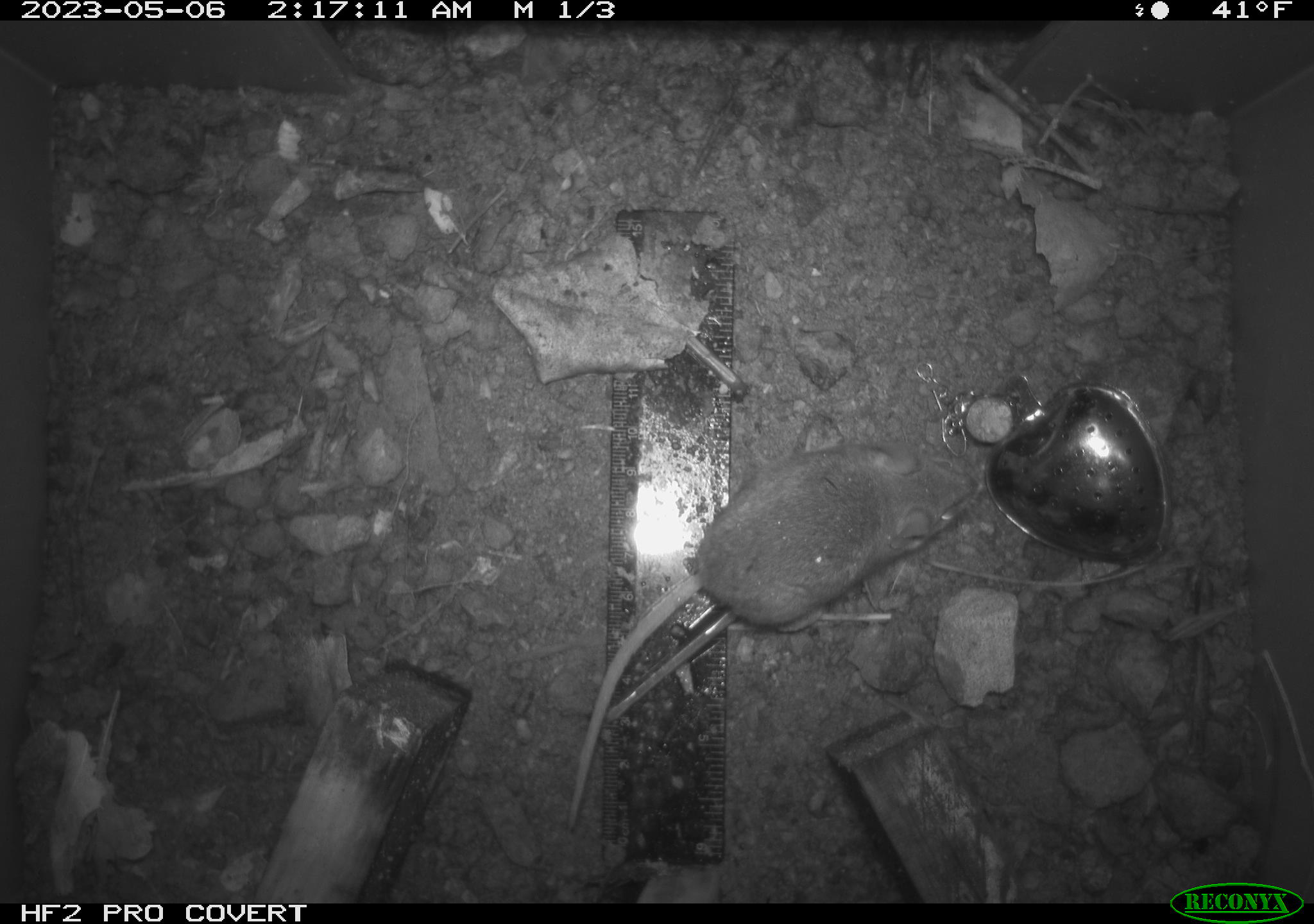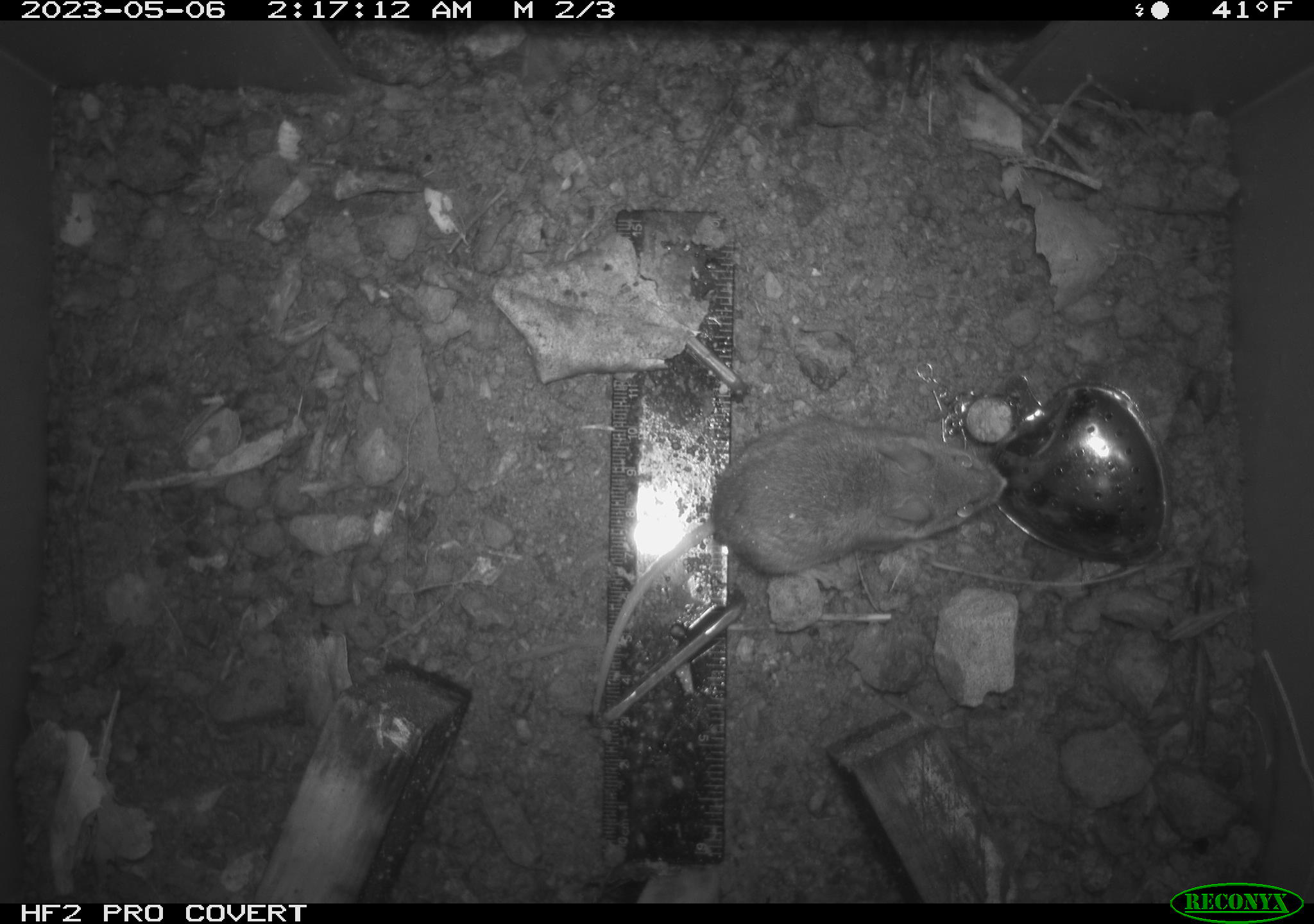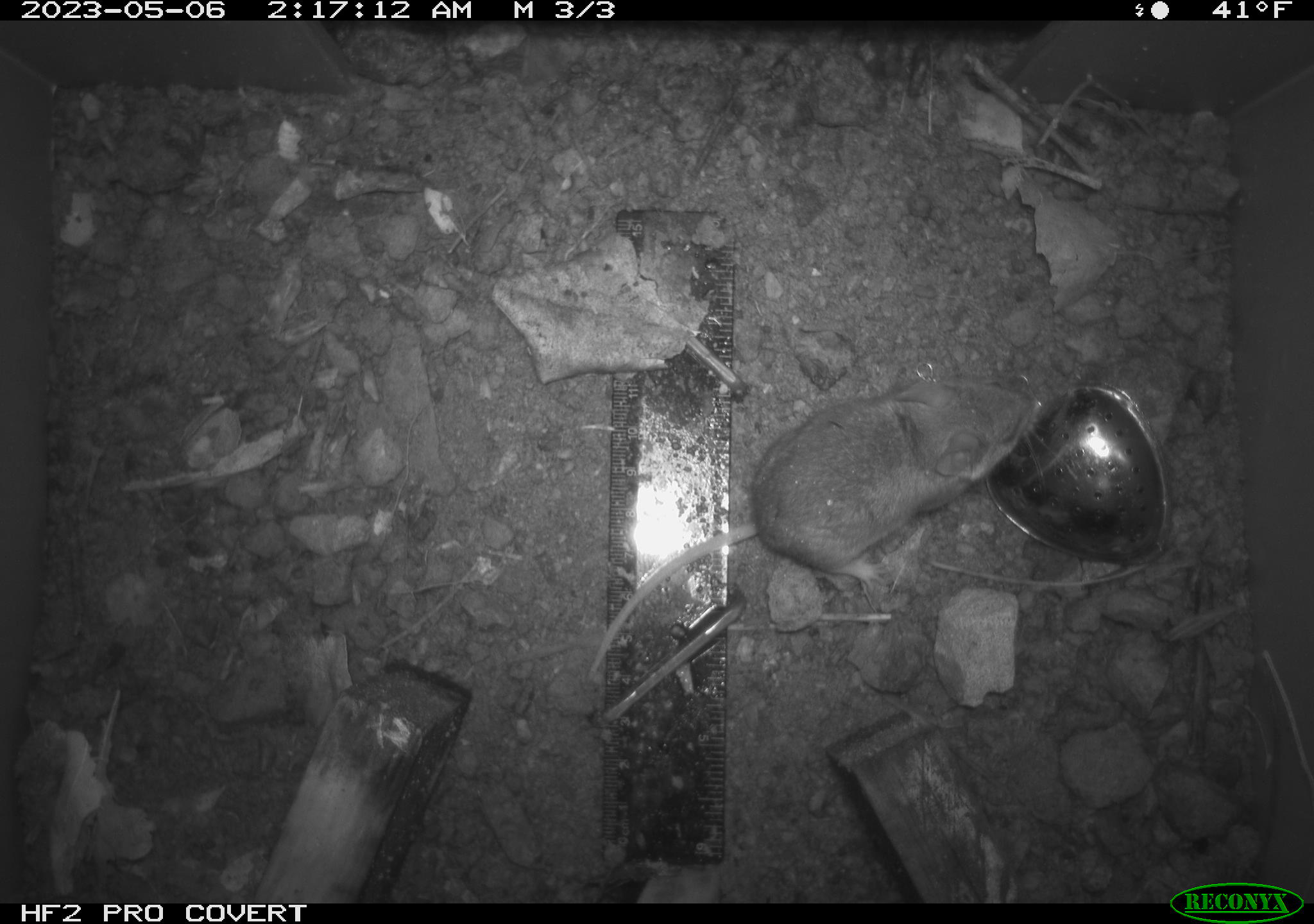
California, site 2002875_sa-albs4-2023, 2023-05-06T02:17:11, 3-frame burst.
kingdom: Animalia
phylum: Chordata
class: Mammalia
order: Rodentia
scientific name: Rodentia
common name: mouse species